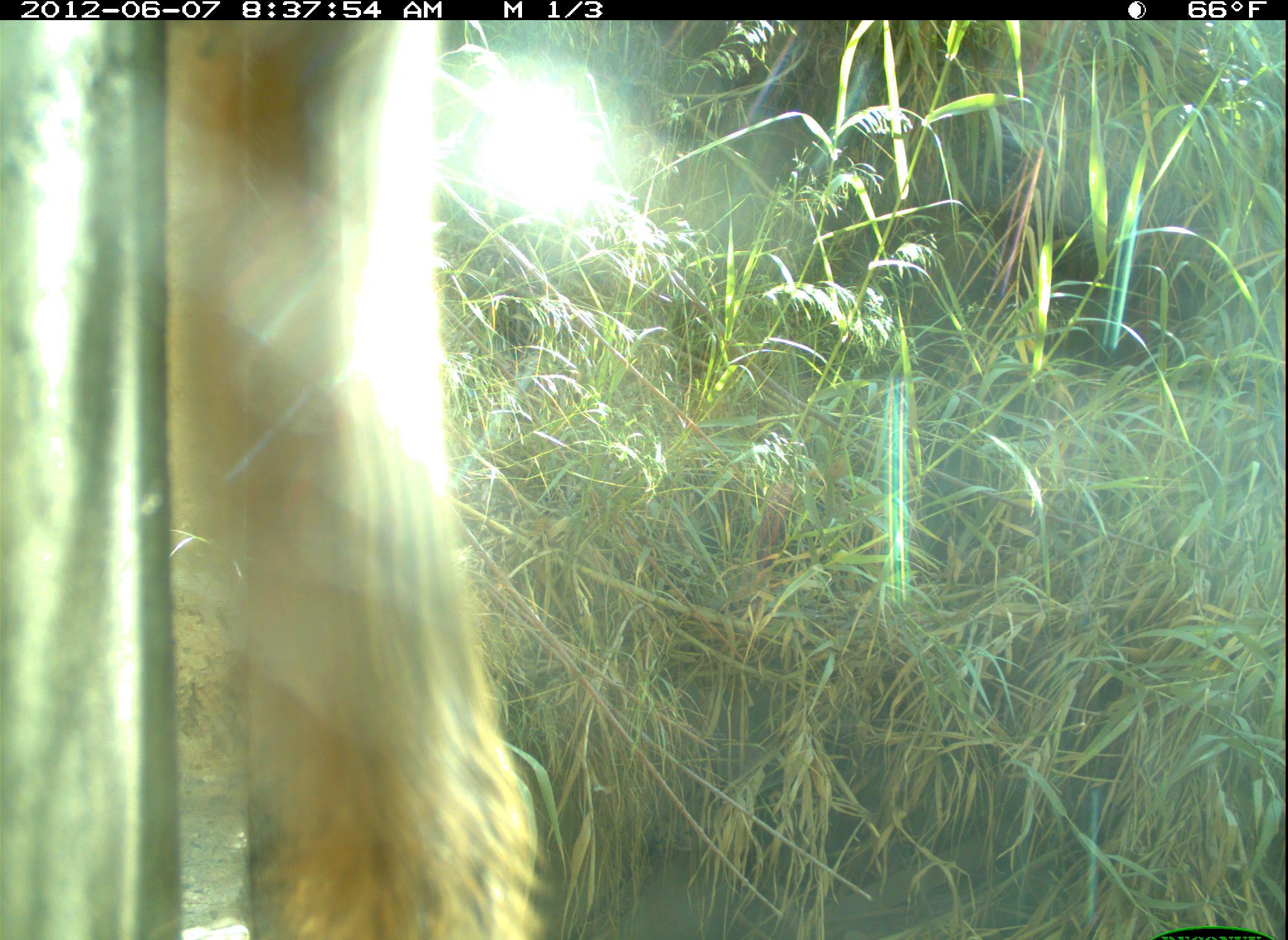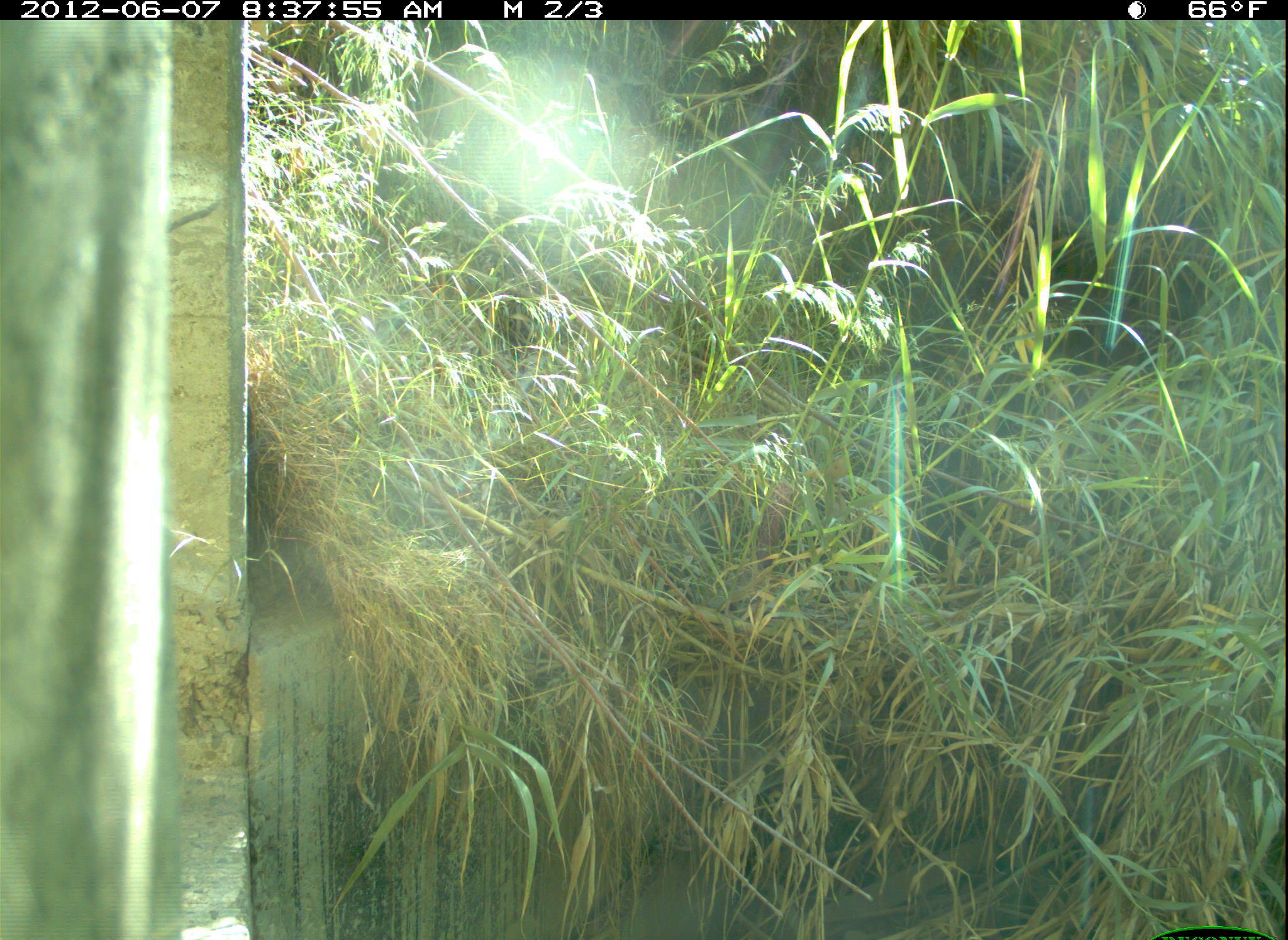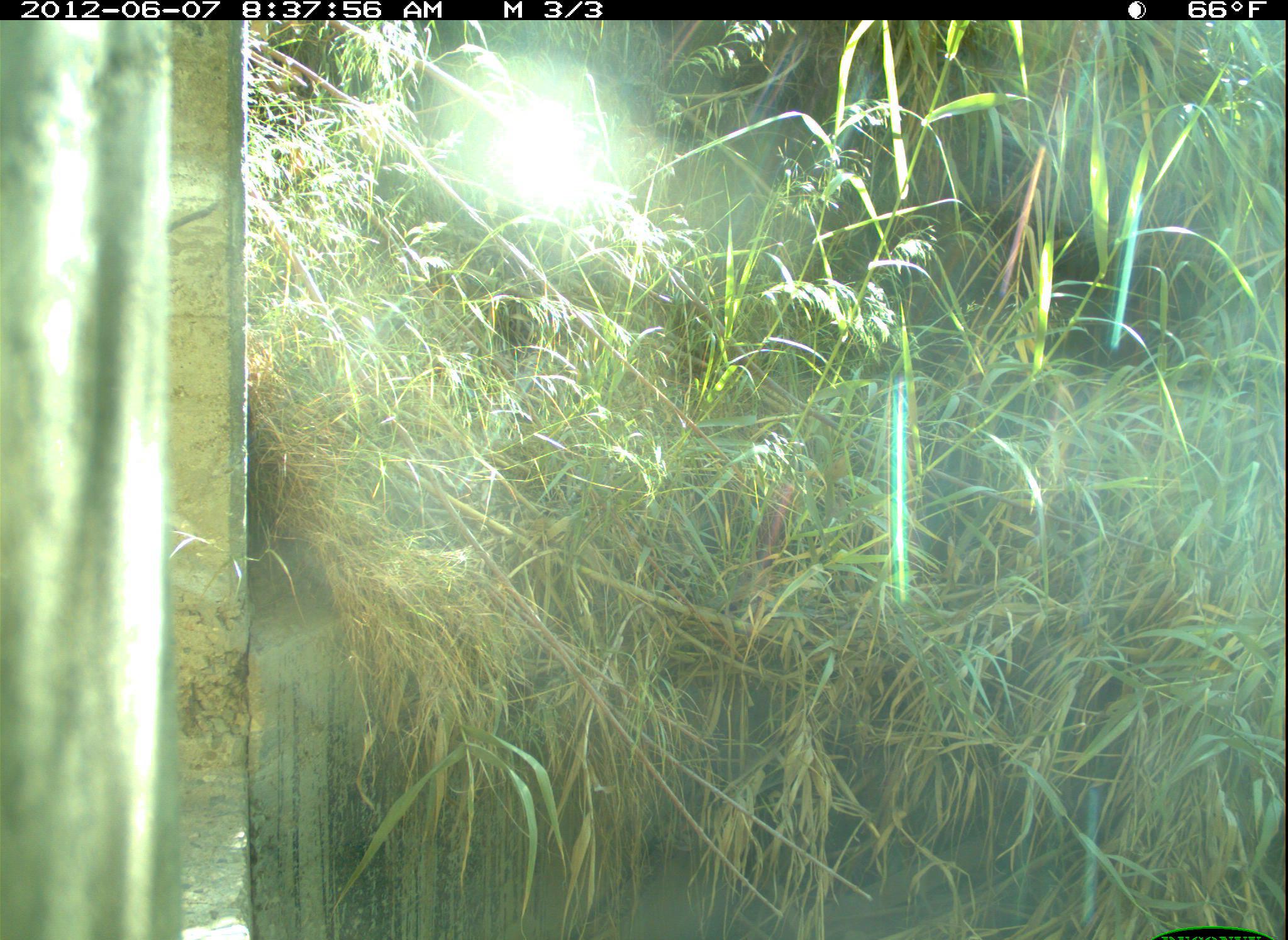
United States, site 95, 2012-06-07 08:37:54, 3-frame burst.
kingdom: Animalia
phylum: Chordata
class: Mammalia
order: Rodentia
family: Sciuridae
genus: Sciurus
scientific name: Sciurus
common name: squirrel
Squirrel (Sciurus).